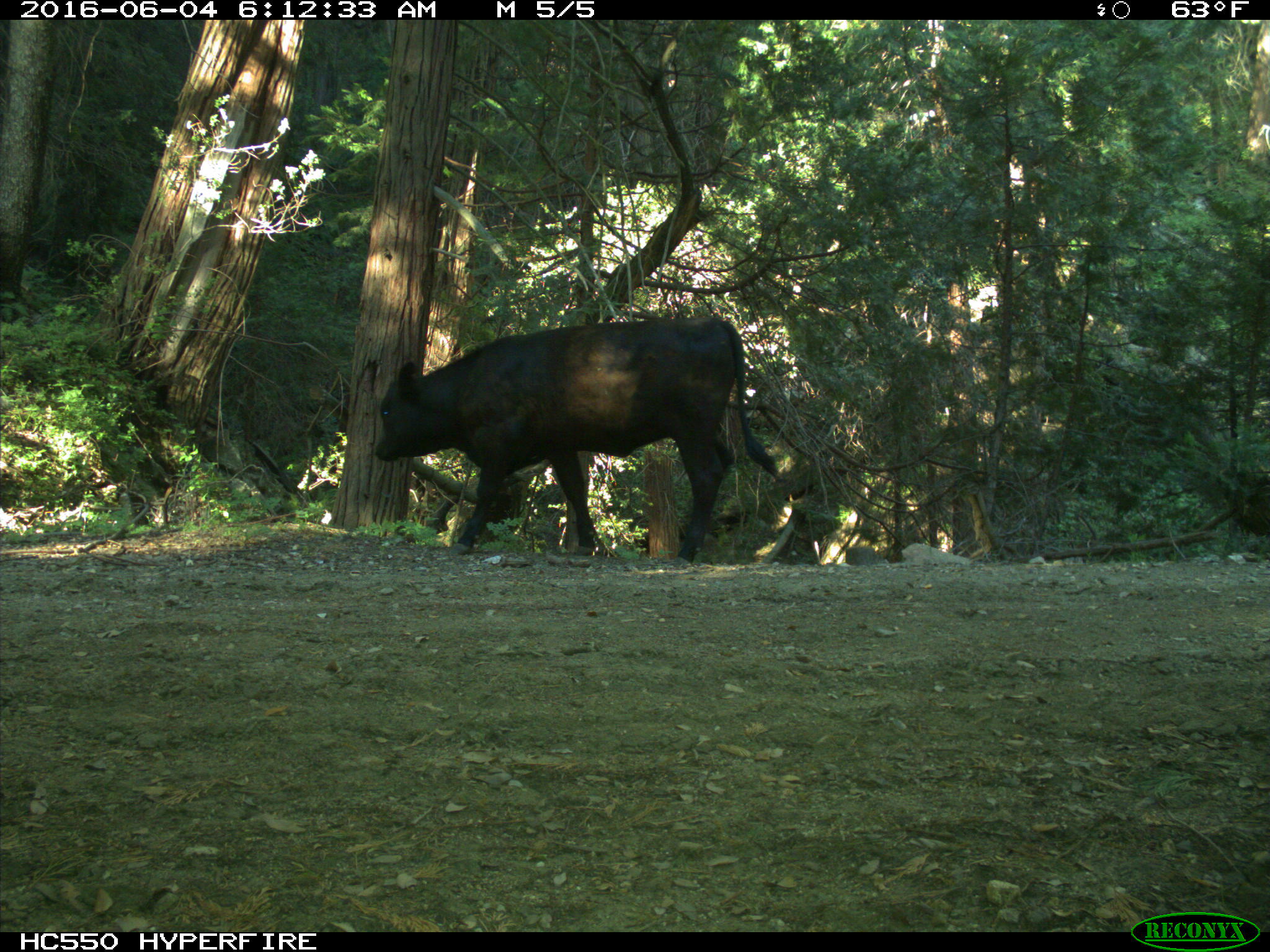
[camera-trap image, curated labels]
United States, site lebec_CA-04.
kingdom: Animalia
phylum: Chordata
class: Mammalia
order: Artiodactyla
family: Bovidae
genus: Bos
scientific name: Bos taurus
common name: domestic cow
Bos taurus (domestic cow).